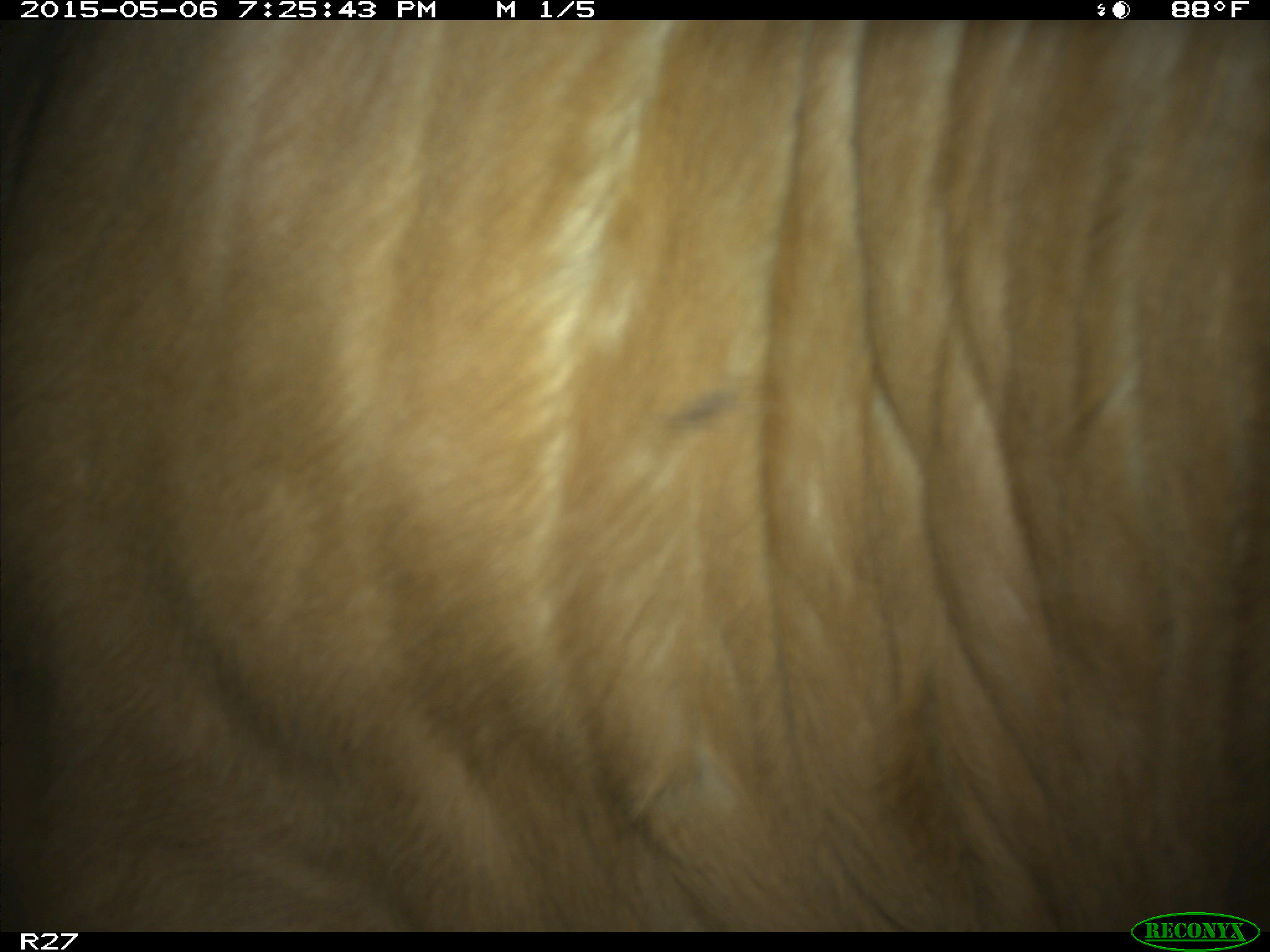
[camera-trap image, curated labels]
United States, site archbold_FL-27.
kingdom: Animalia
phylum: Chordata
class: Mammalia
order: Artiodactyla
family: Bovidae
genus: Bos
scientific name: Bos taurus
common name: domestic cow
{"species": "Bos taurus (domestic cow)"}